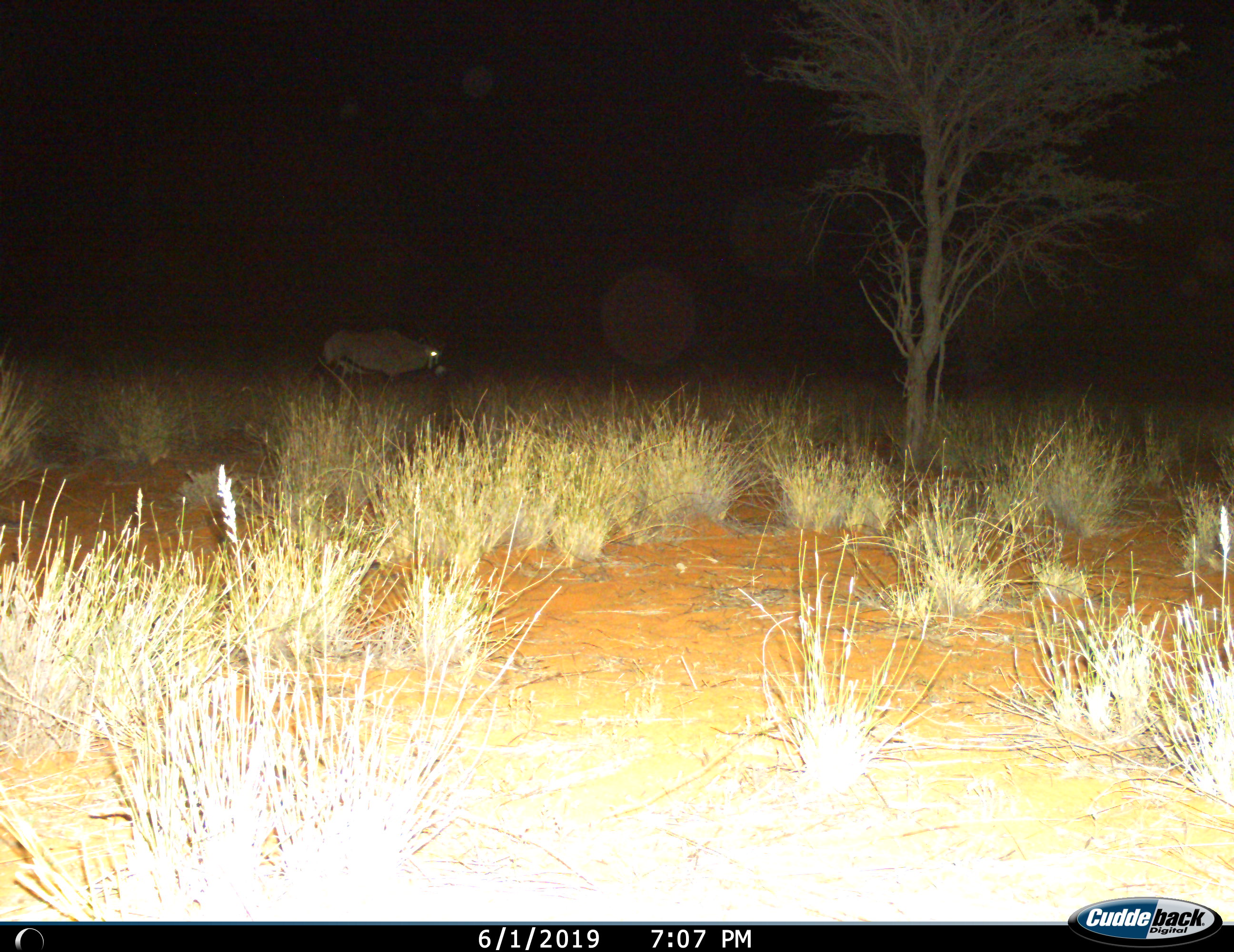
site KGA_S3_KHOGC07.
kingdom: Animalia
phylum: Chordata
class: Mammalia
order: Artiodactyla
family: Bovidae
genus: Oryx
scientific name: Oryx gazella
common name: gemsbok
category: oryx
Oryx (gemsbok) (Oryx gazella), count 1. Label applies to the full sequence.